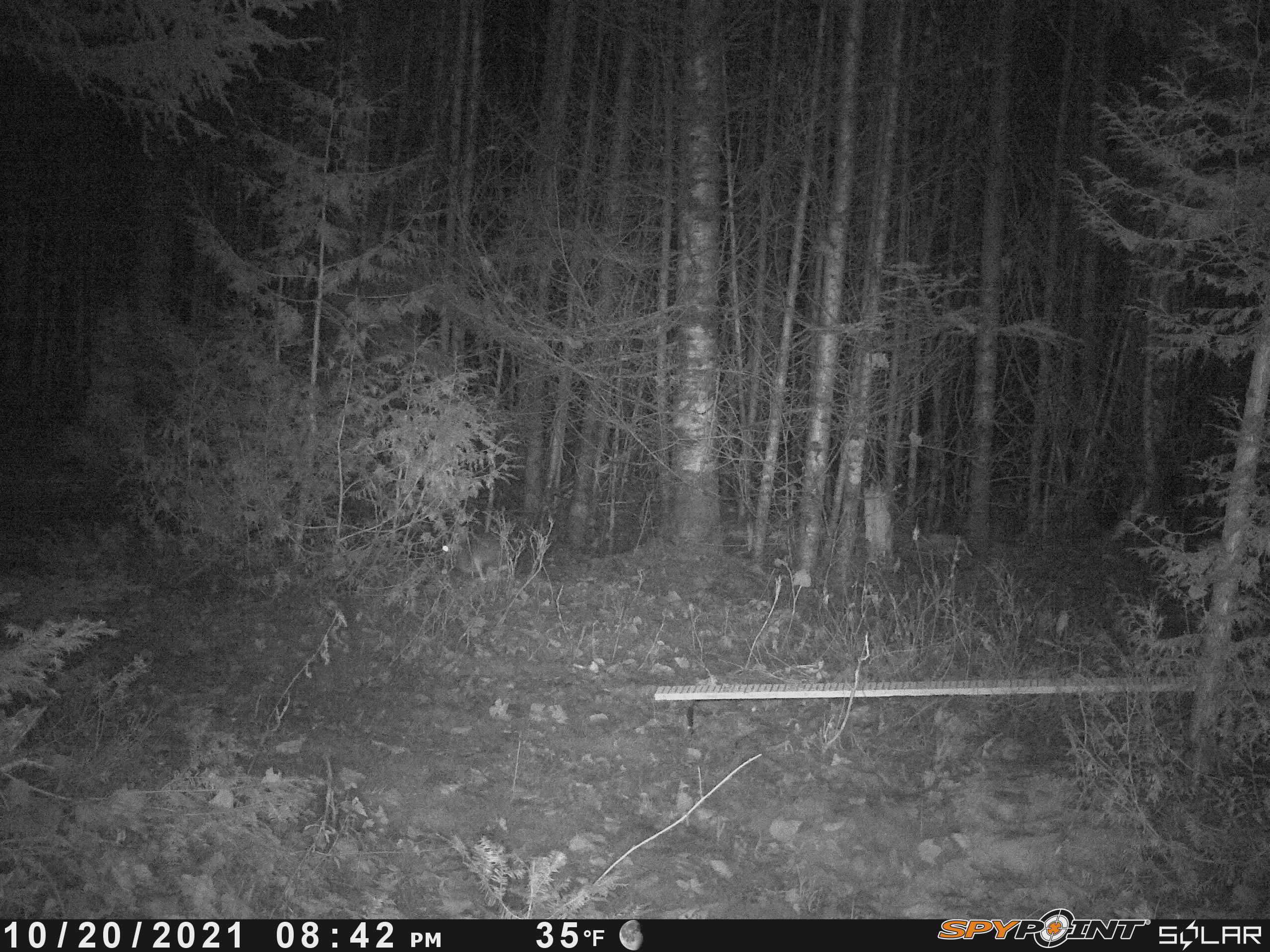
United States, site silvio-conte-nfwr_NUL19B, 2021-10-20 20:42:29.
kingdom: Animalia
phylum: Chordata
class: Mammalia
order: Lagomorpha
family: Leporidae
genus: Lepus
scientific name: Lepus americanus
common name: snowshoe hare